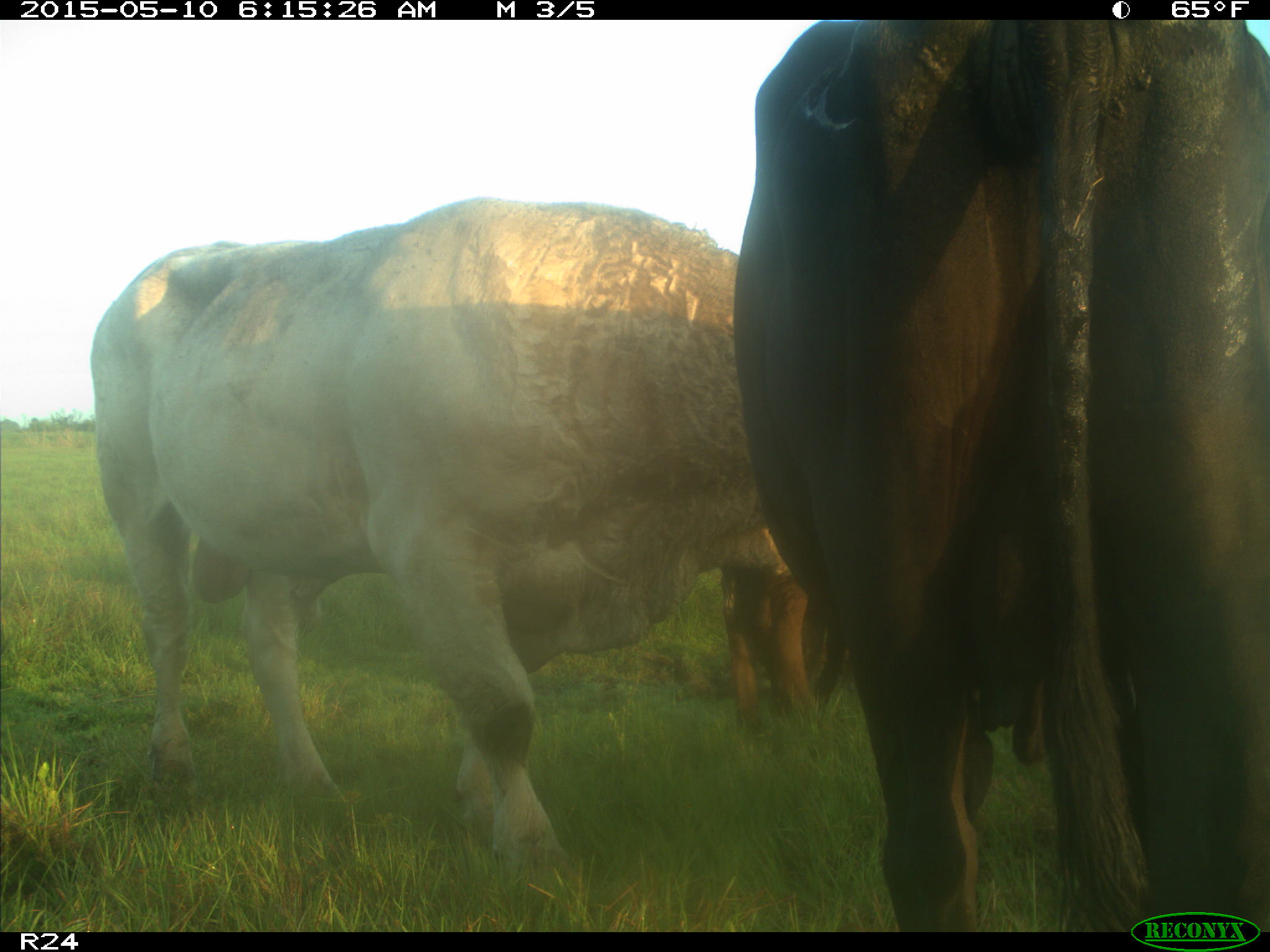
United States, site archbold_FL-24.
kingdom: Animalia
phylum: Chordata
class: Mammalia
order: Artiodactyla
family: Bovidae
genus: Bos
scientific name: Bos taurus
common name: domestic cow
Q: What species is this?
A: Bos taurus (domestic cow).